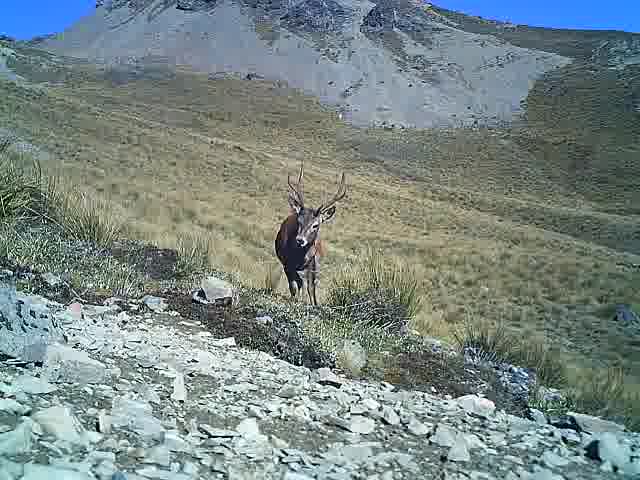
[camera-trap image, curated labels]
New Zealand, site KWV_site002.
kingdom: Animalia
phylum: Chordata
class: Mammalia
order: Artiodactyla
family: Cervidae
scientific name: Cervidae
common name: deer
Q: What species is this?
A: Deer (Cervidae).